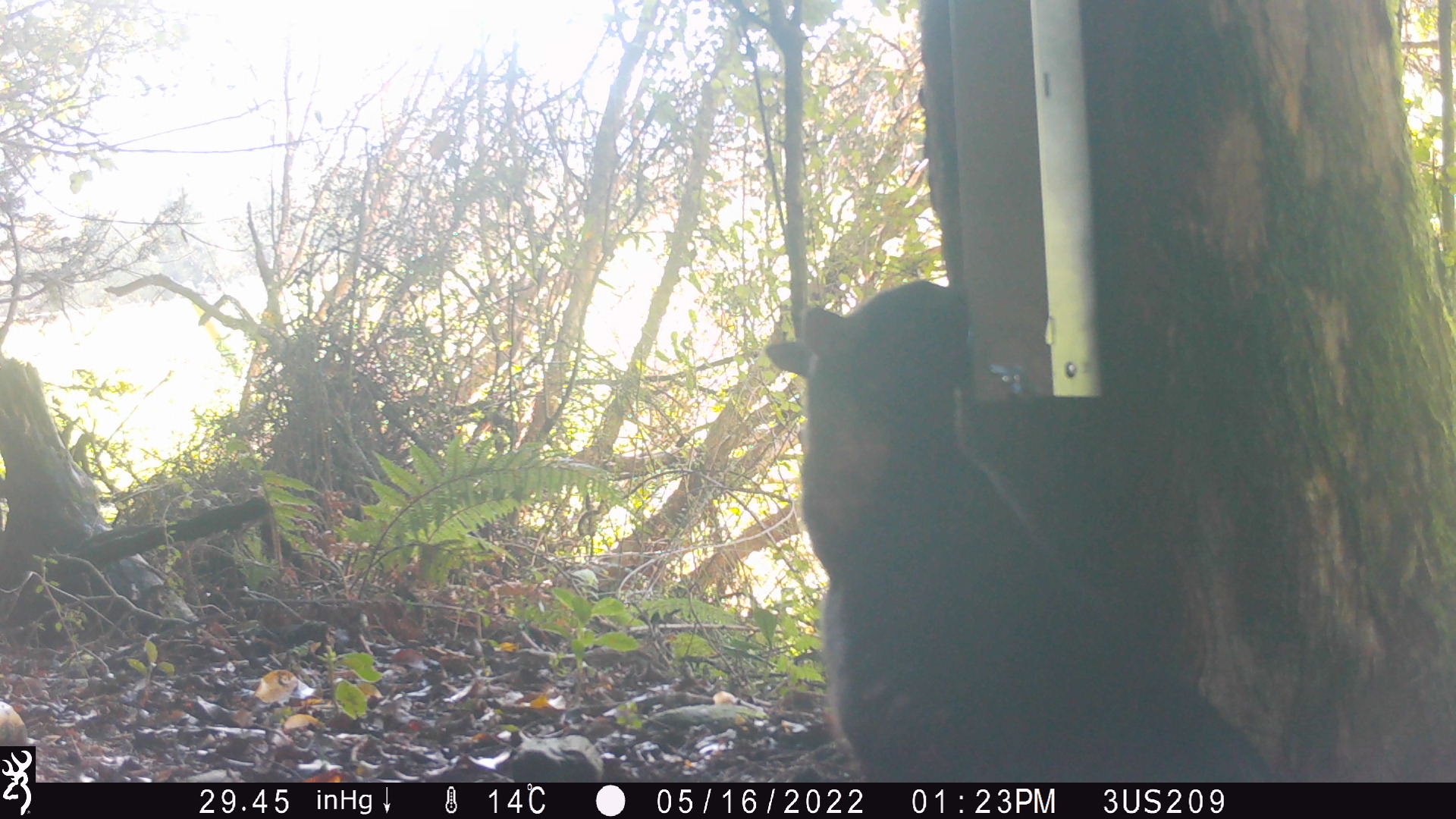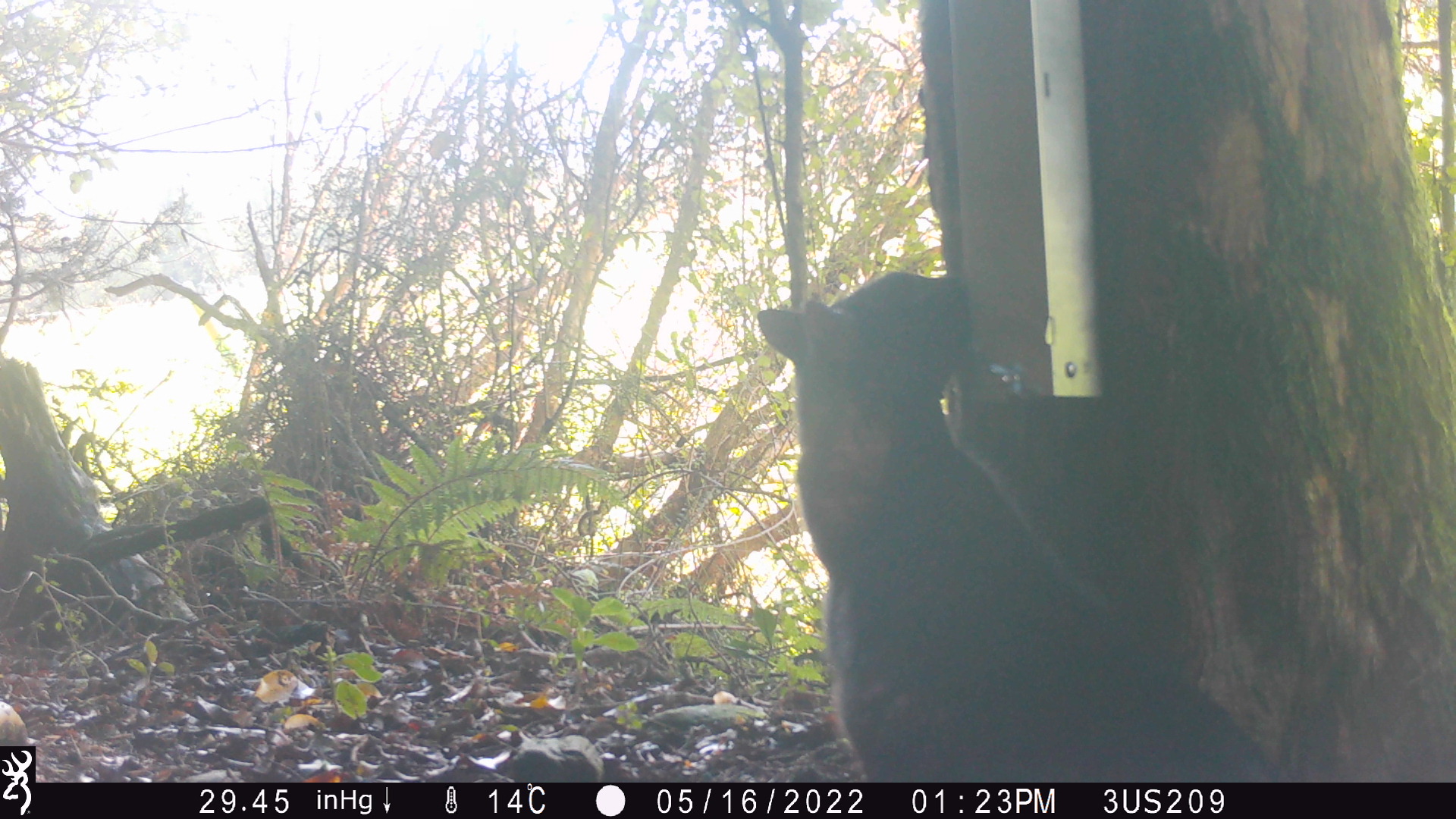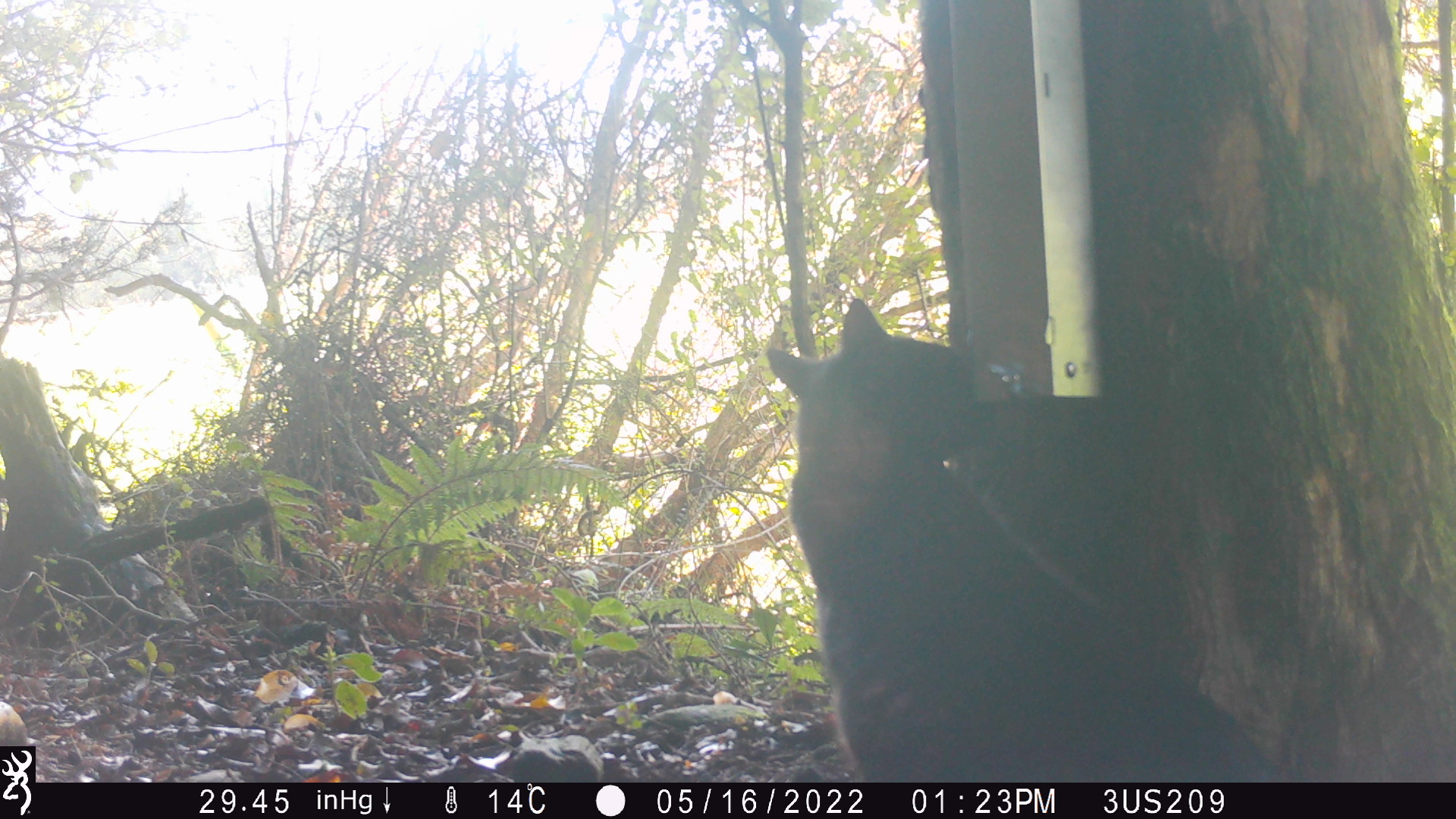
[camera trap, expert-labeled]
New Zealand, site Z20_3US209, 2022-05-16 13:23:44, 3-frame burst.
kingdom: Animalia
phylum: Chordata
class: Mammalia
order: Carnivora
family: Felidae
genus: Felis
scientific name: Felis catus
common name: domestic cat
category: cat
Cat (domestic cat) (Felis catus).